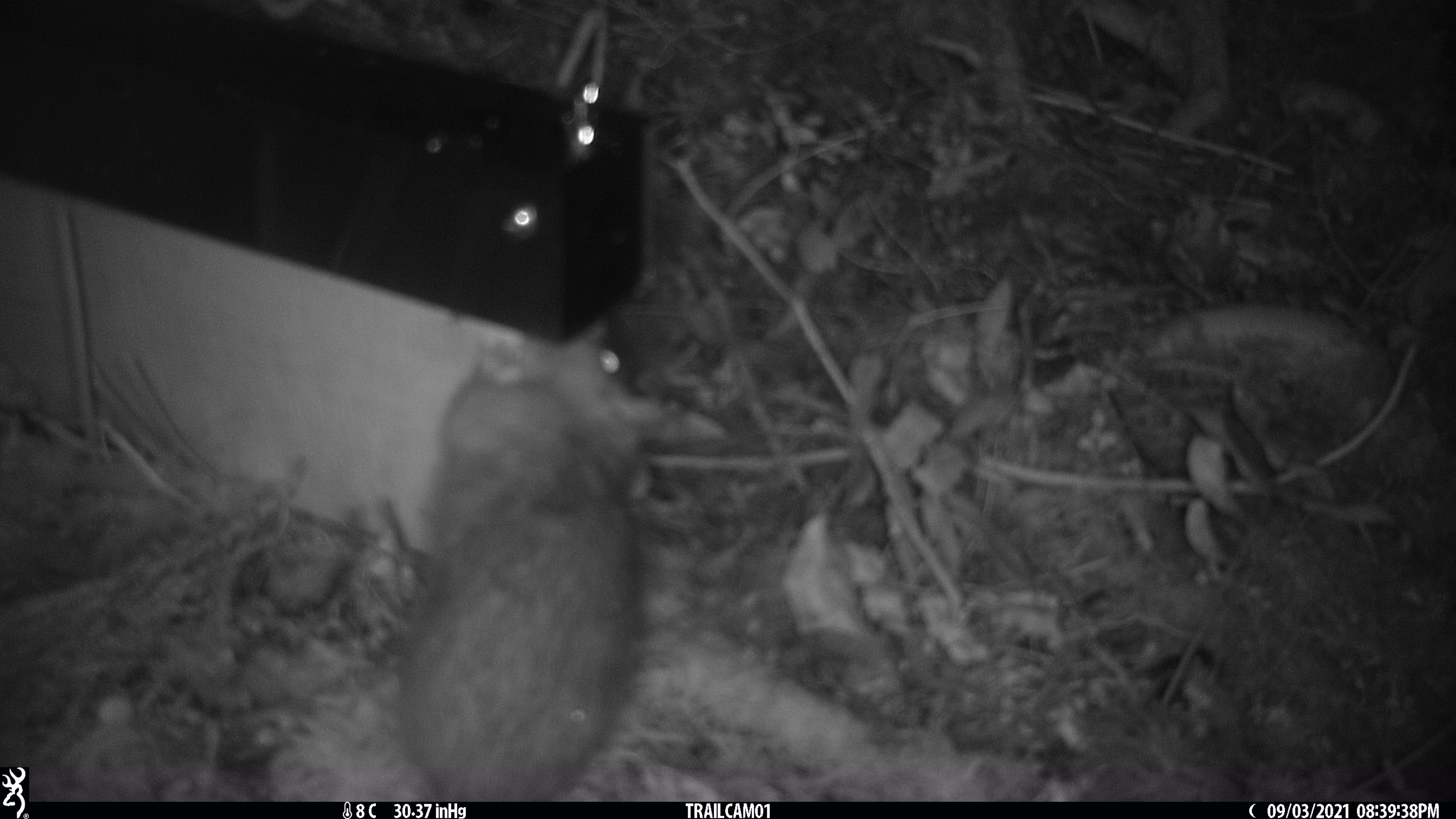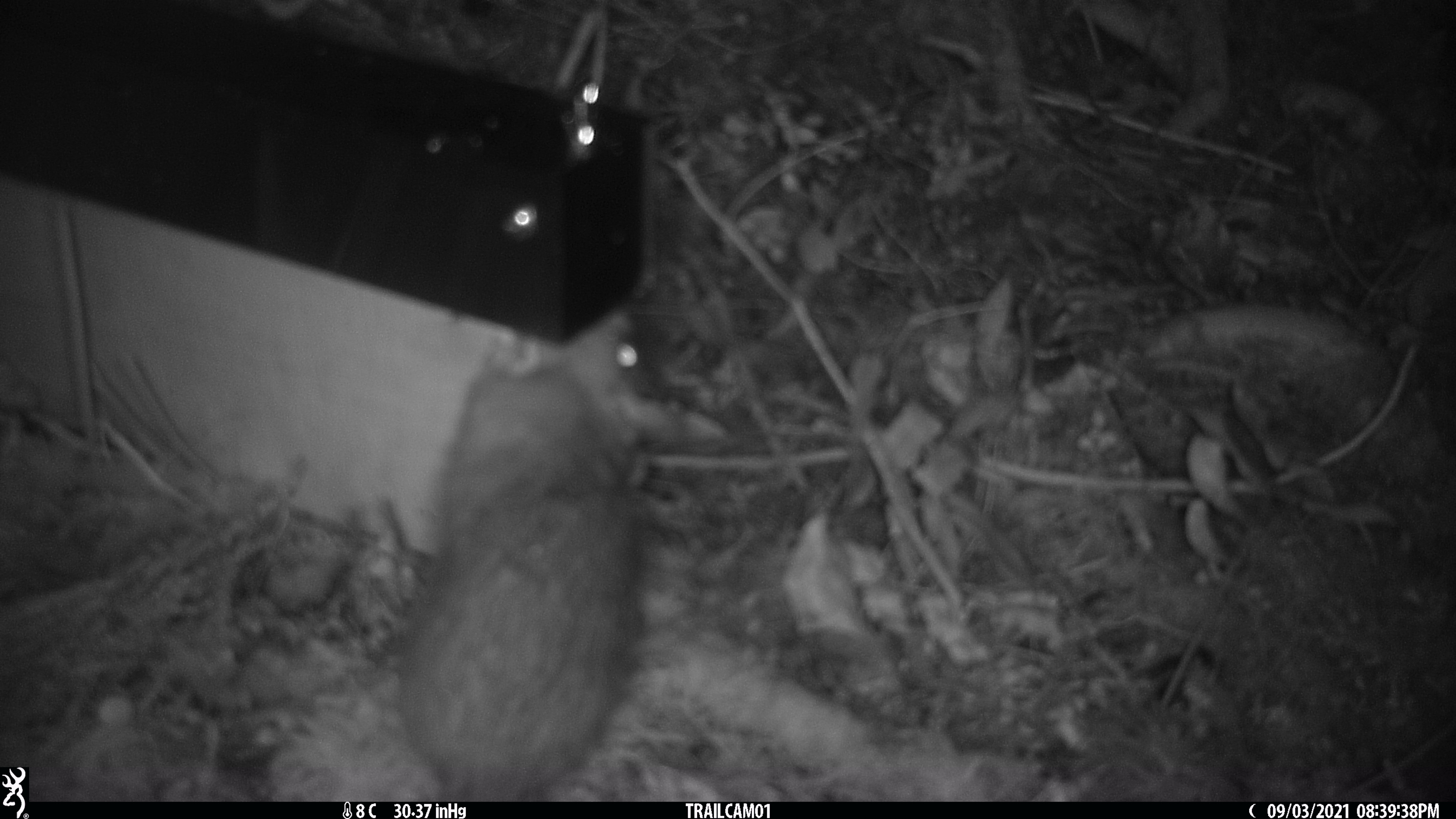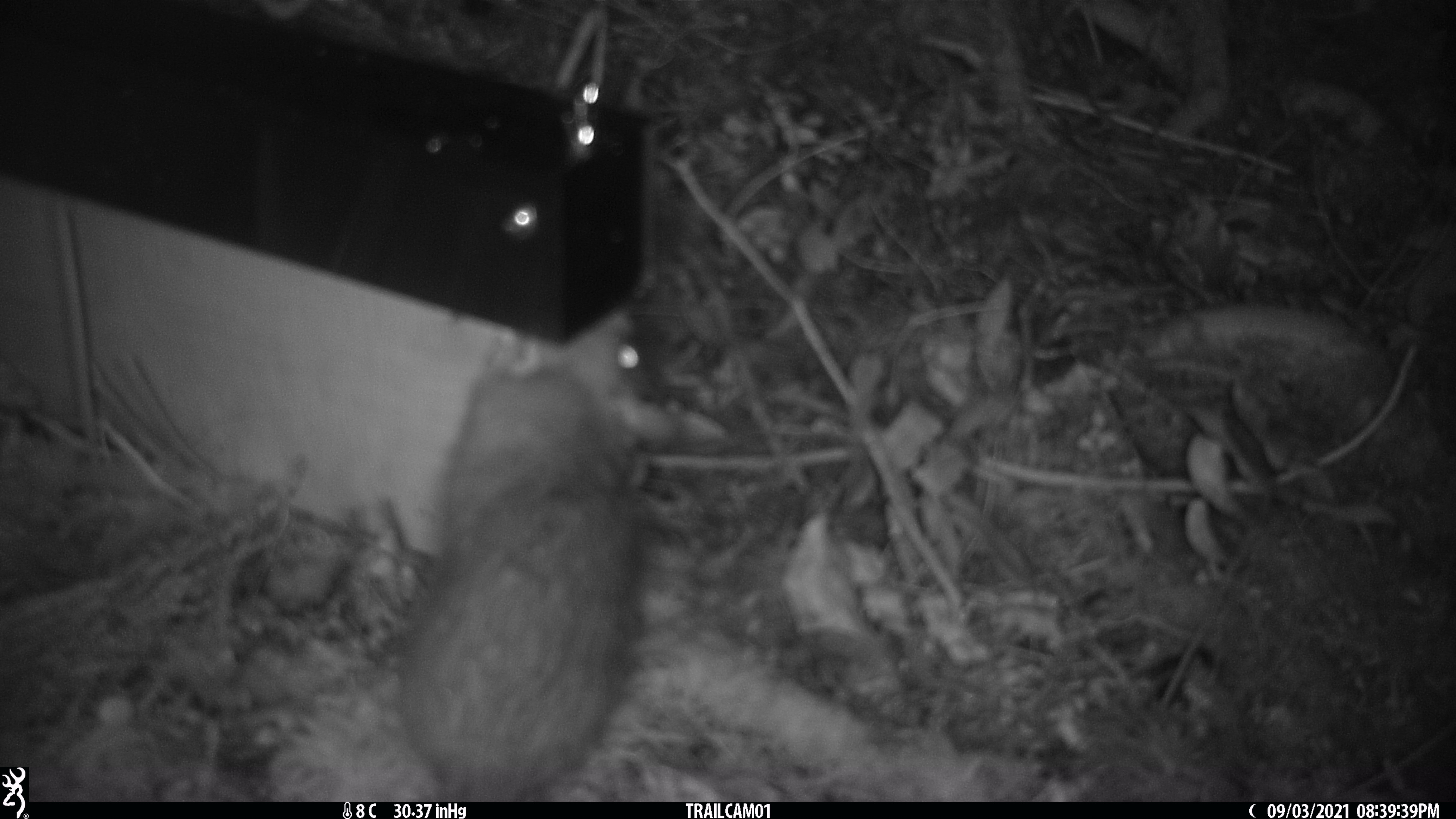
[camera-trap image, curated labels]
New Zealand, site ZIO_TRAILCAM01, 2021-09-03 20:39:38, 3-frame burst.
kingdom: Animalia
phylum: Chordata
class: Mammalia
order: Rodentia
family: Muridae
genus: Rattus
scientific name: Rattus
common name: rat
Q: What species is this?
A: Rat (Rattus).